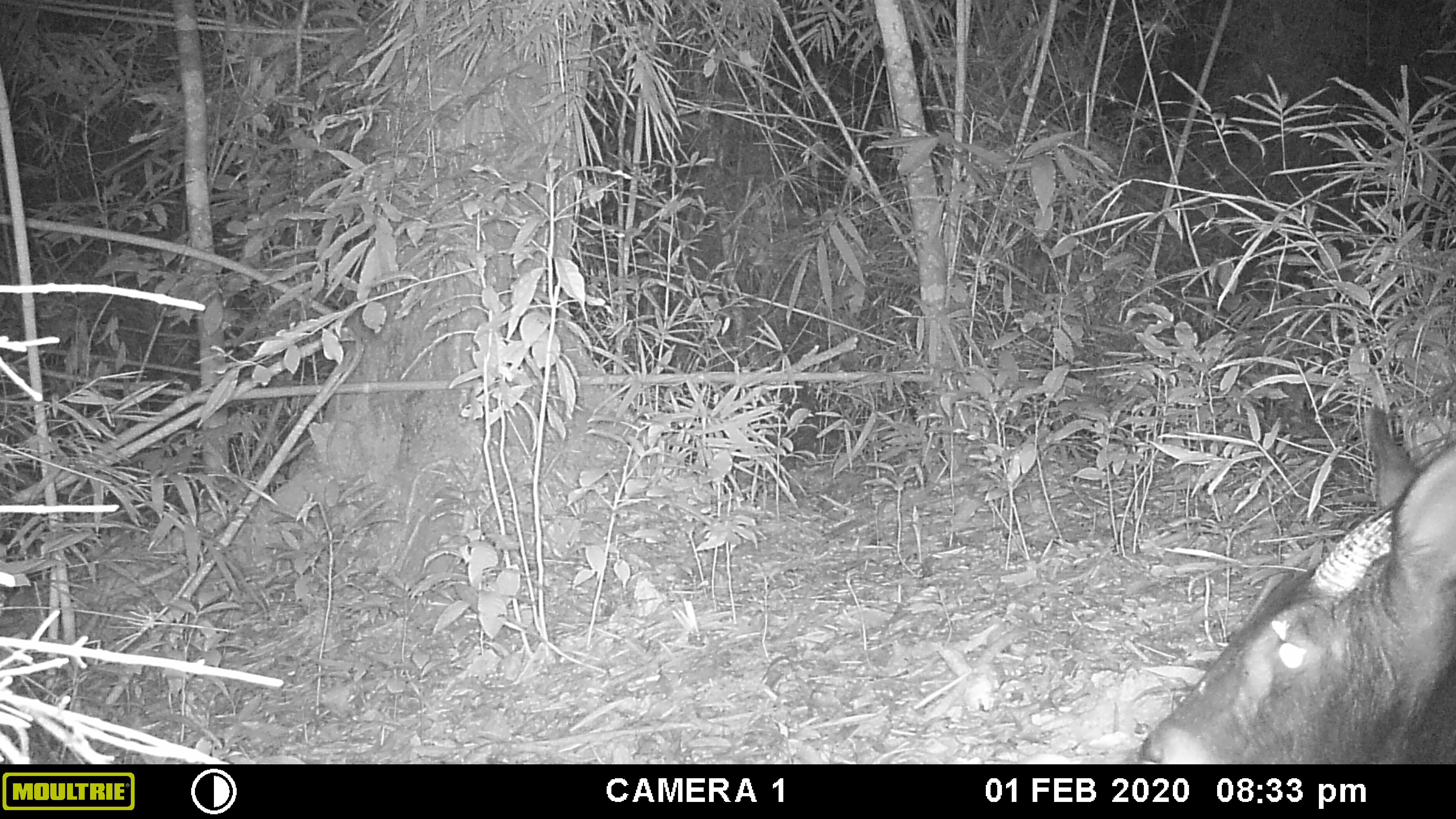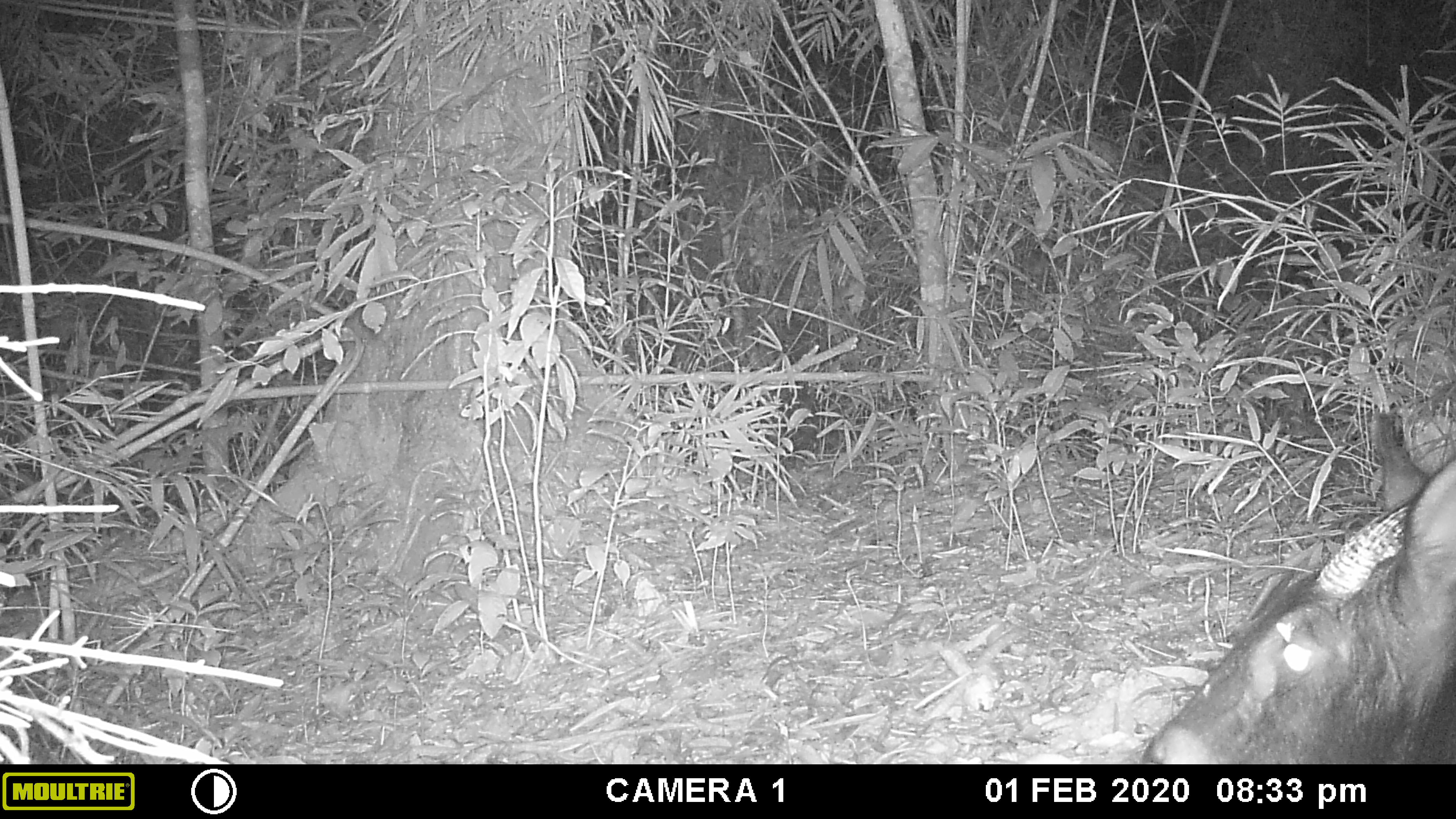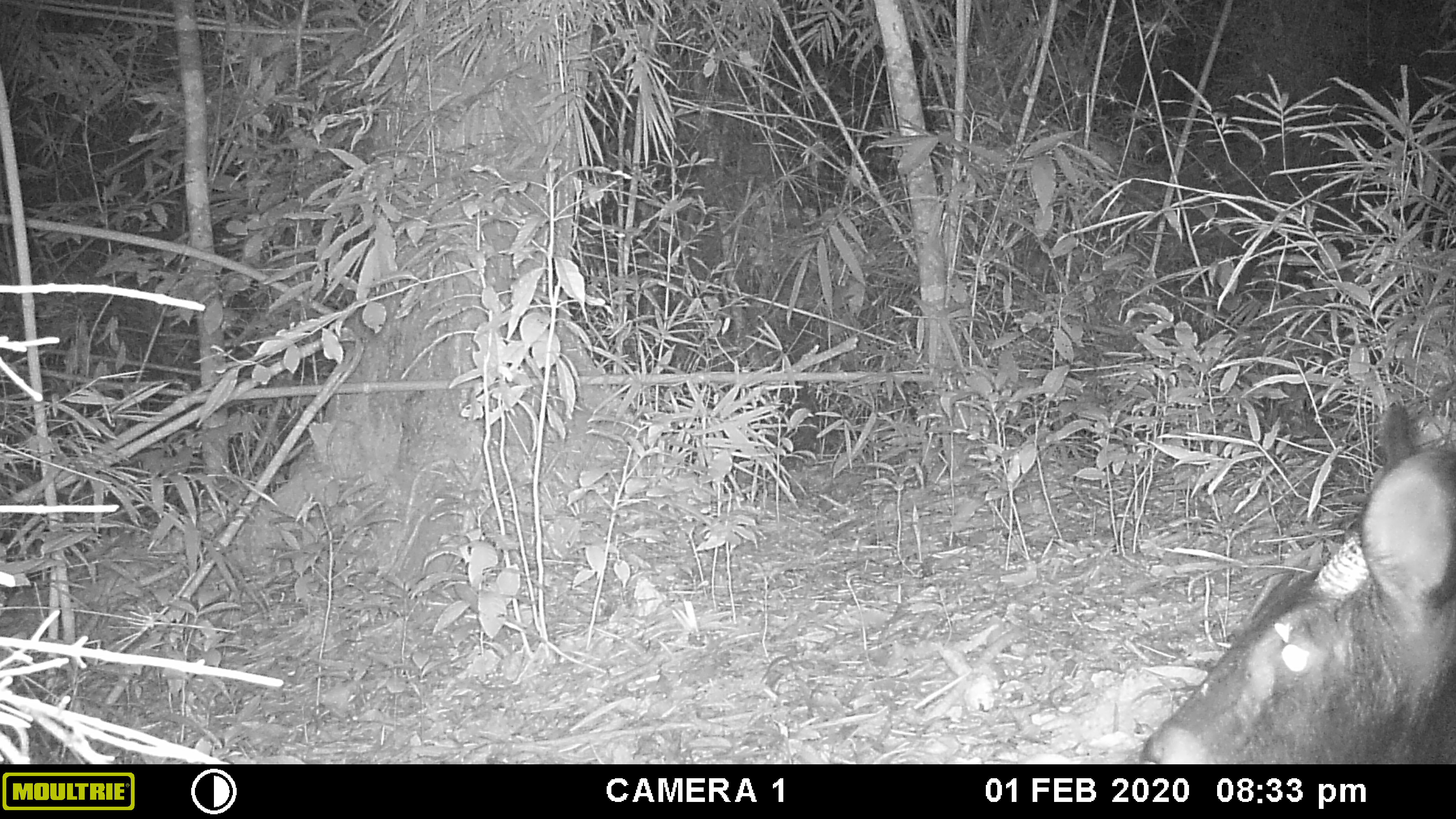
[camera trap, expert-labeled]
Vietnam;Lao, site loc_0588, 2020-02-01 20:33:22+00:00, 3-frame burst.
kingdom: Animalia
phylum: Chordata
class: Mammalia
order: Artiodactyla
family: Bovidae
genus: Capricornis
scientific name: Capricornis sumatraensis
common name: chinese serow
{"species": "chinese serow (Capricornis sumatraensis)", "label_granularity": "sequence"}